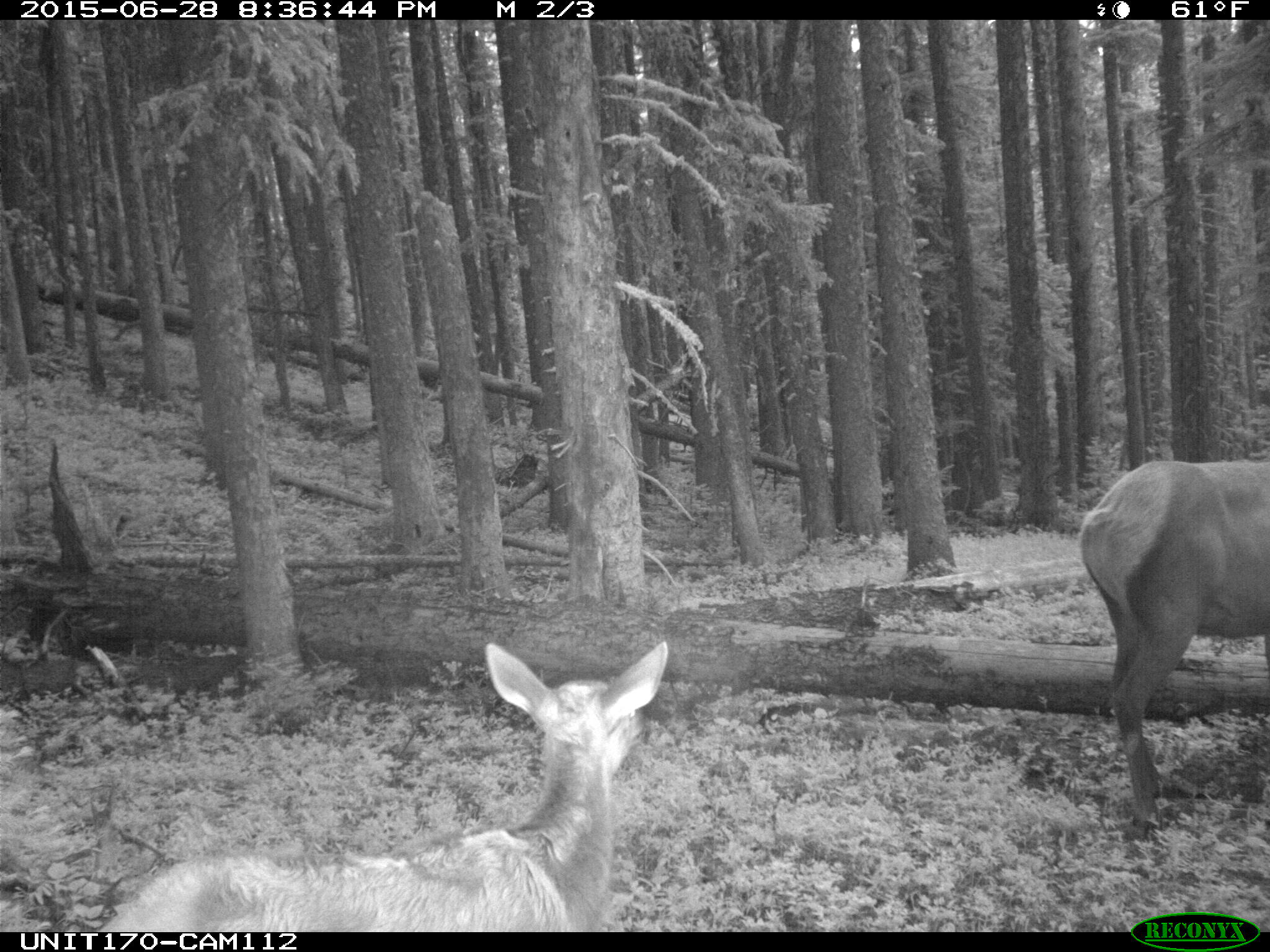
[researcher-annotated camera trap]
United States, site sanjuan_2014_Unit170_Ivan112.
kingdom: Animalia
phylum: Chordata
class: Mammalia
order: Artiodactyla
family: Cervidae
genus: Cervus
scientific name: Cervus elaphus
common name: red deer